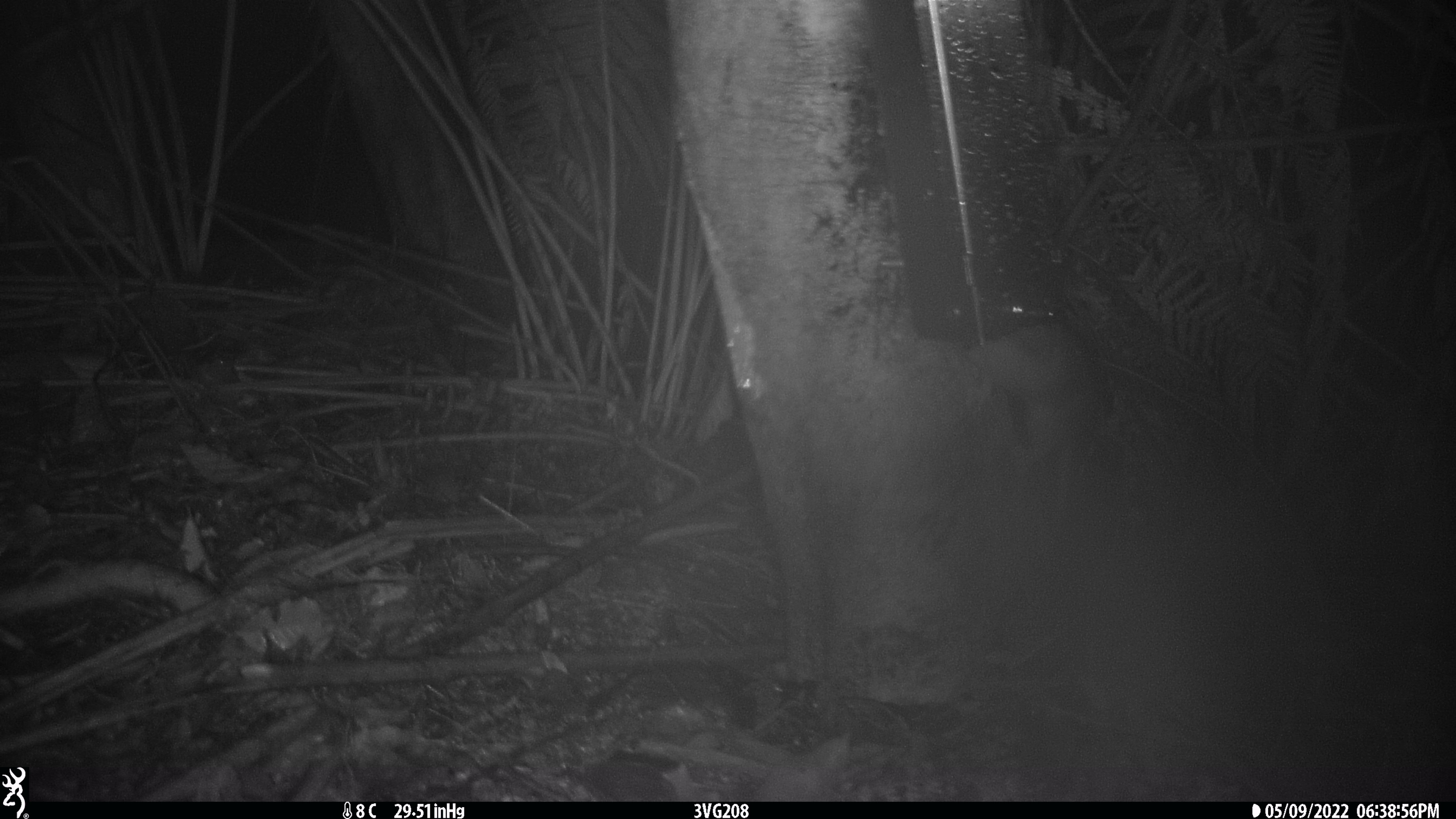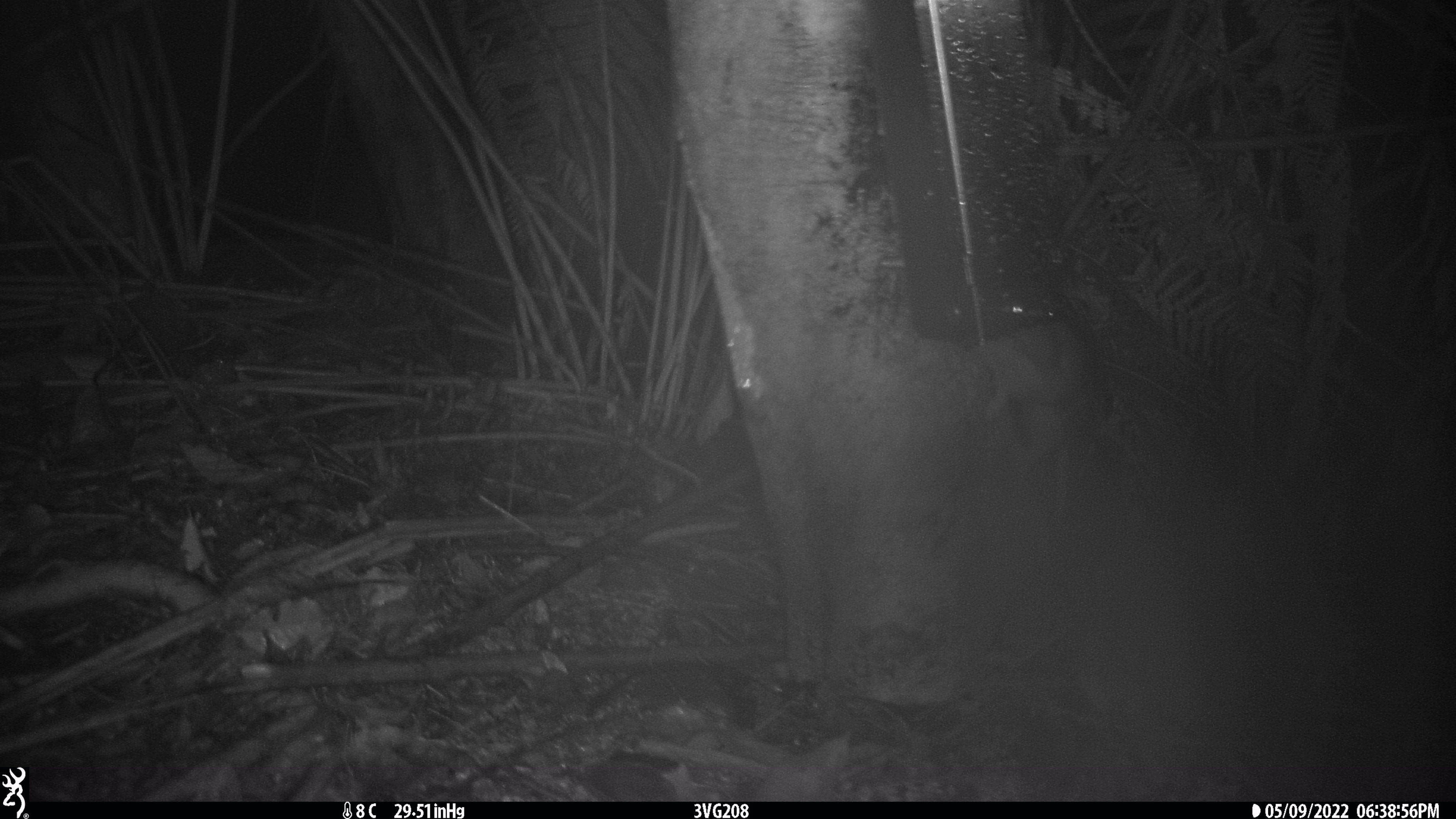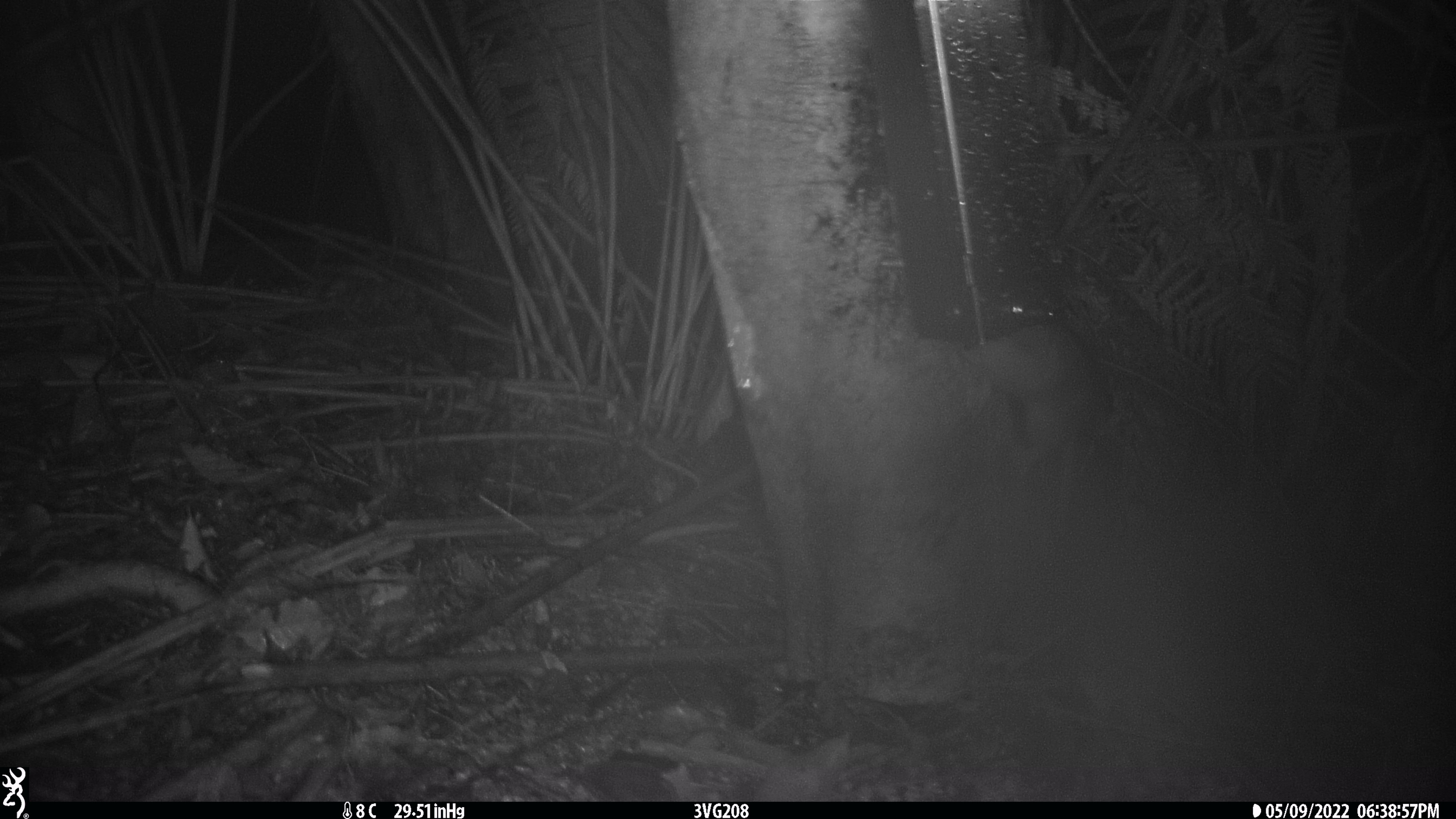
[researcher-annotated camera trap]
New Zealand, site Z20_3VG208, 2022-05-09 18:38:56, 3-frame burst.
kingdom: Animalia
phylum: Chordata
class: Mammalia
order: Rodentia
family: Muridae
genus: Rattus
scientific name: Rattus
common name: rat